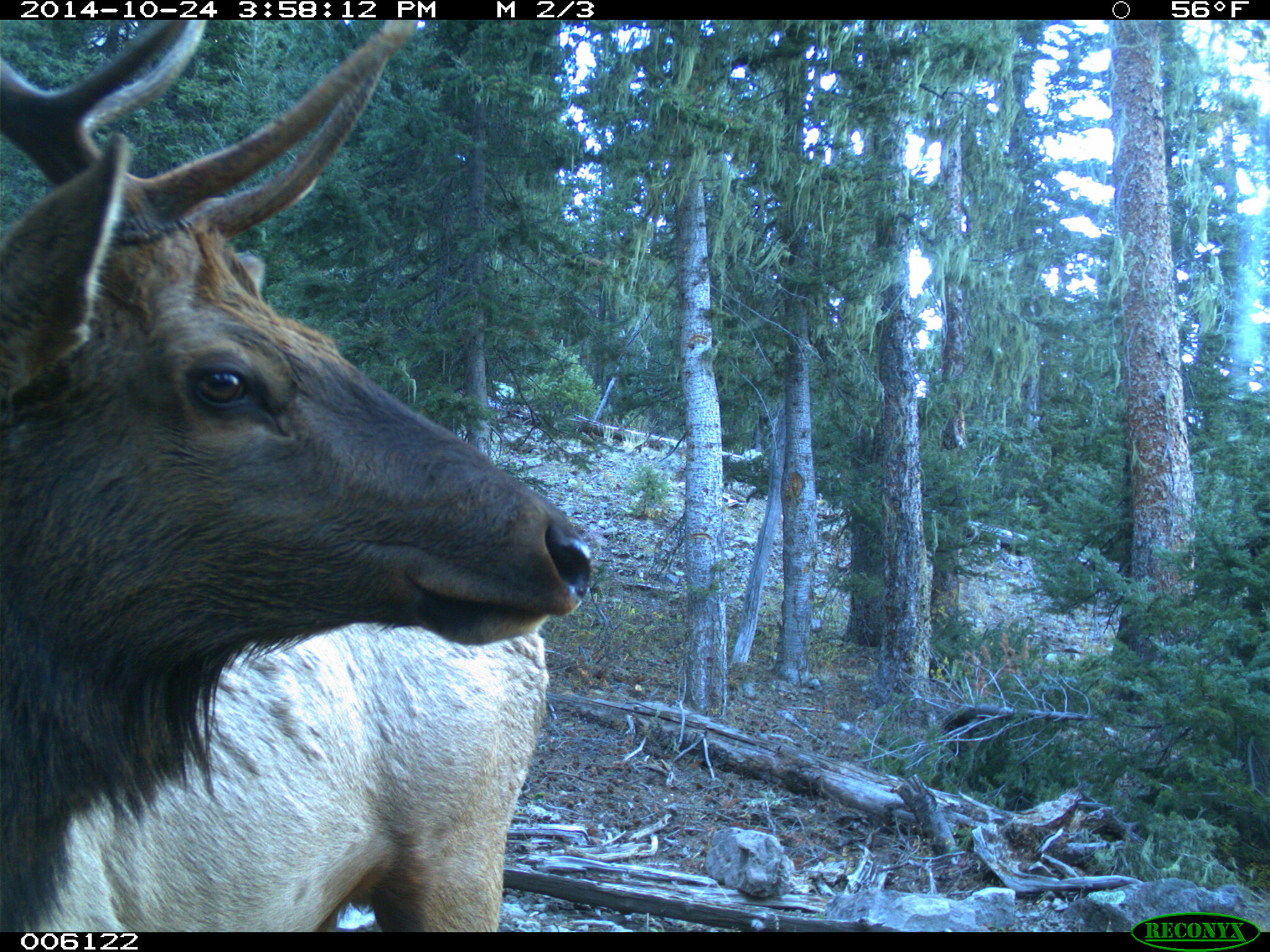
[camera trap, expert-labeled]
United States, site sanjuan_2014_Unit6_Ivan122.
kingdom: Animalia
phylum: Chordata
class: Mammalia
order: Artiodactyla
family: Cervidae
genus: Cervus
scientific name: Cervus elaphus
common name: red deer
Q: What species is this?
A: Cervus elaphus (red deer).